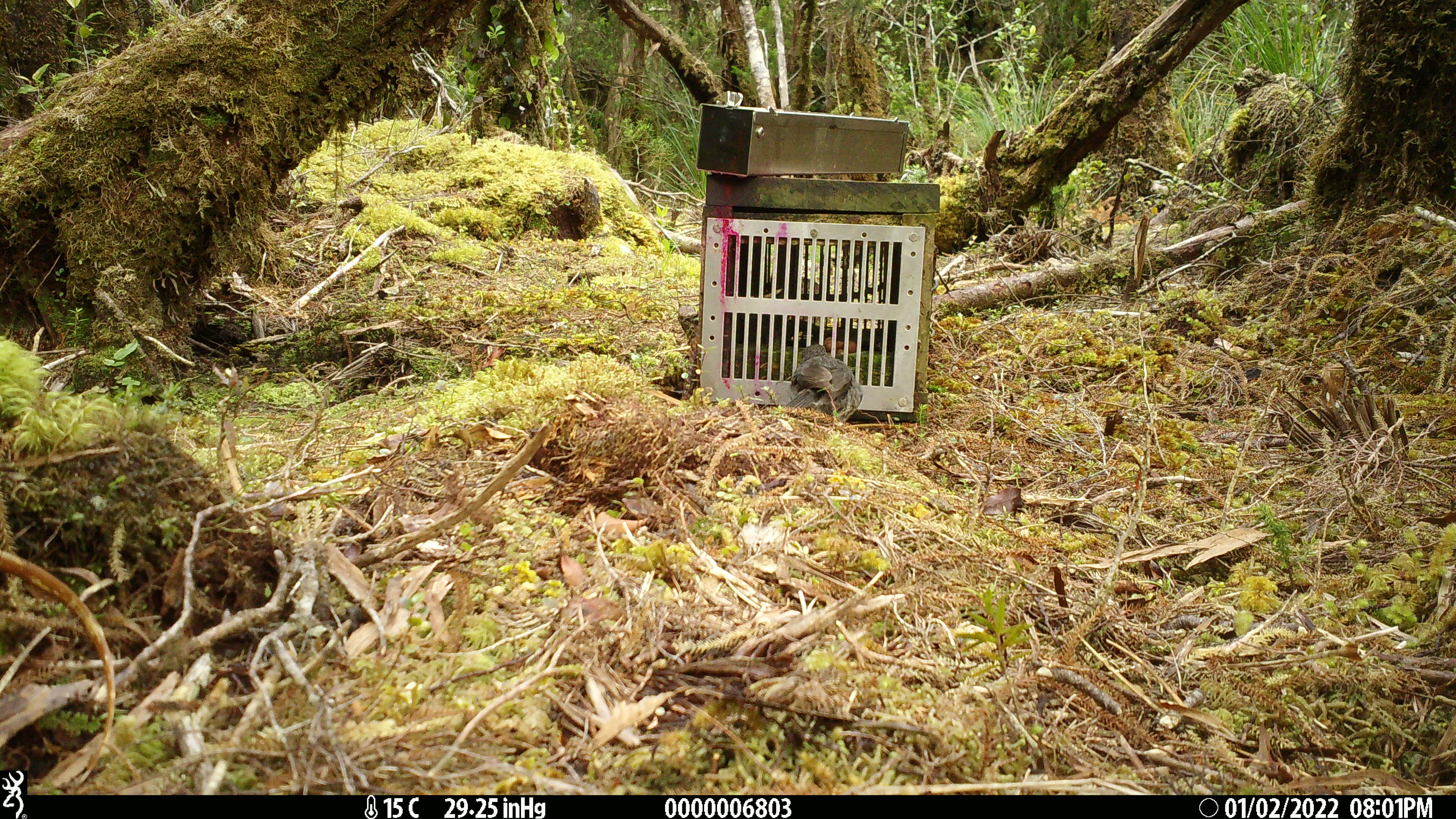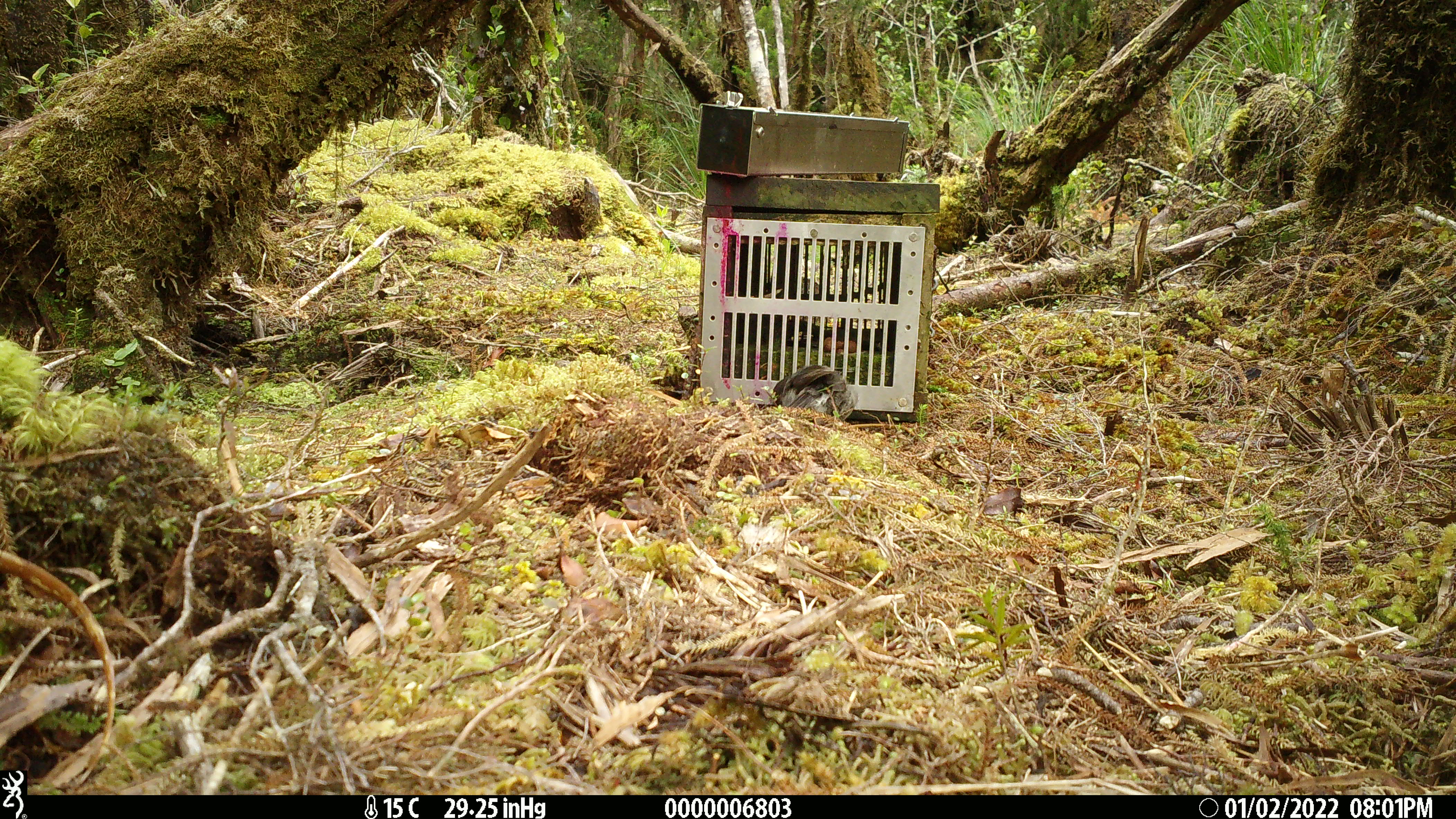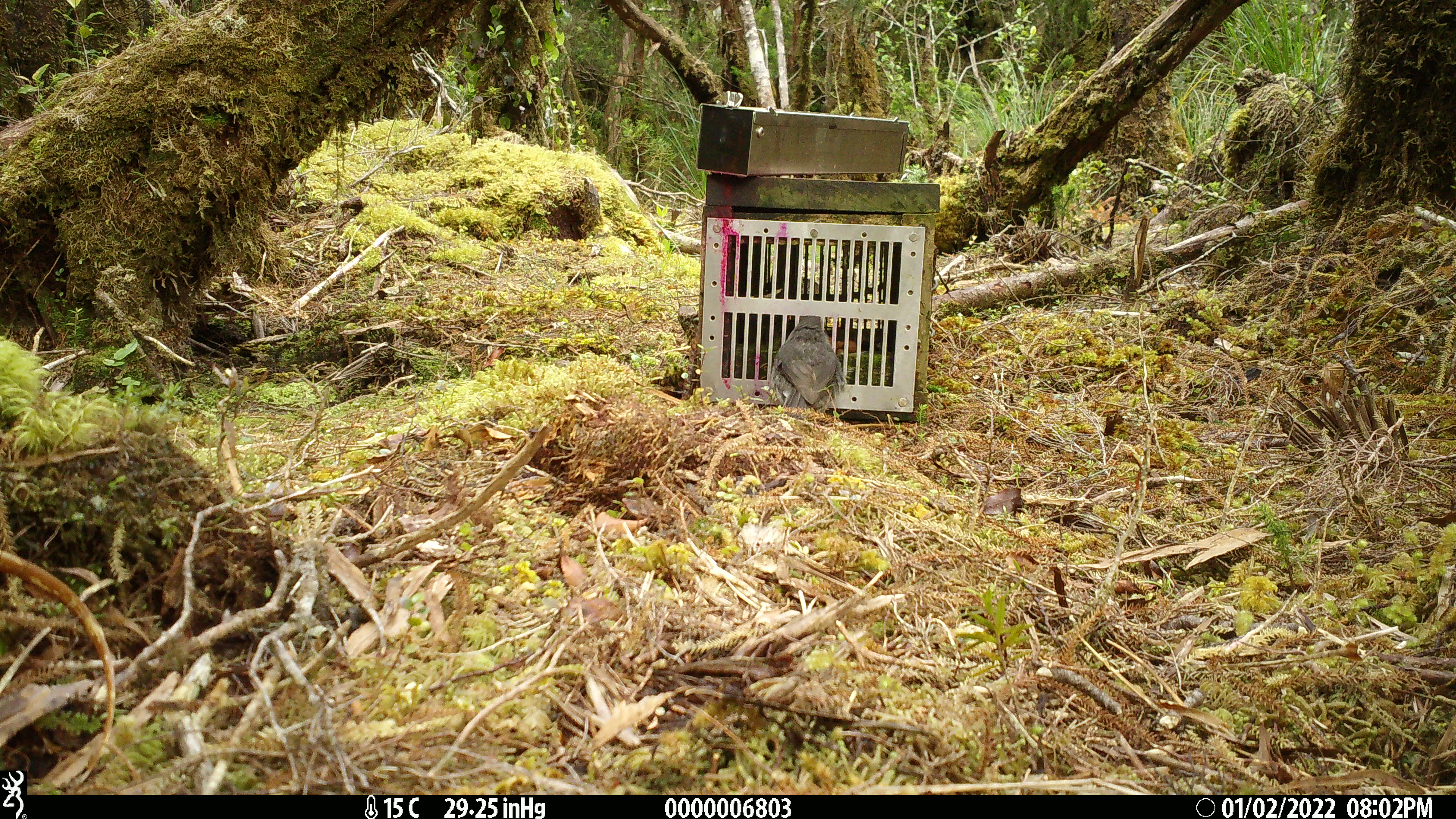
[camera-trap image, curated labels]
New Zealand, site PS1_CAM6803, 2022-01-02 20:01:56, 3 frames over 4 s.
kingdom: Animalia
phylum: Chordata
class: Aves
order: Passeriformes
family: Petroicidae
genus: Petroica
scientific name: Petroica australis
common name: new zealand robin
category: robin